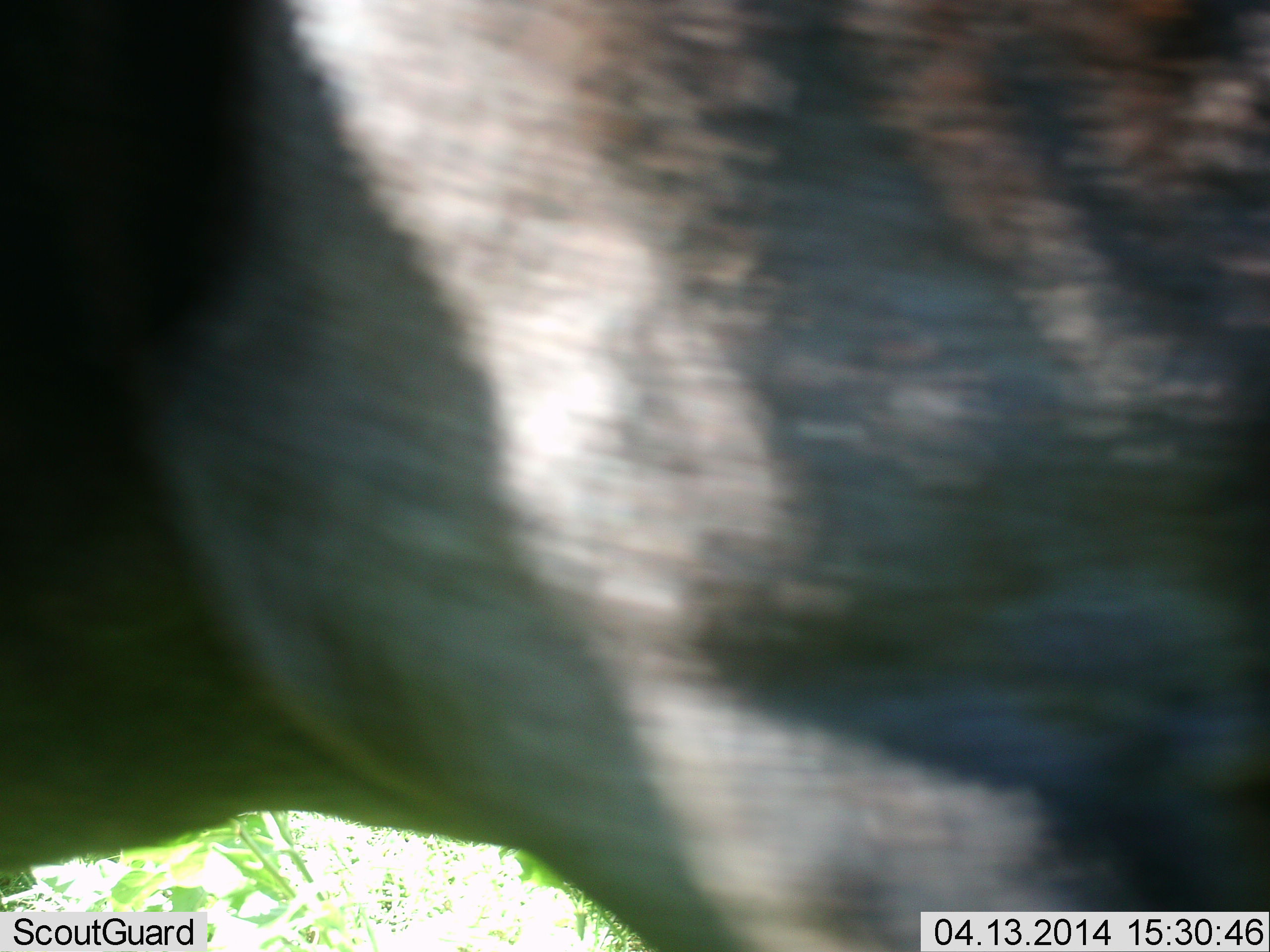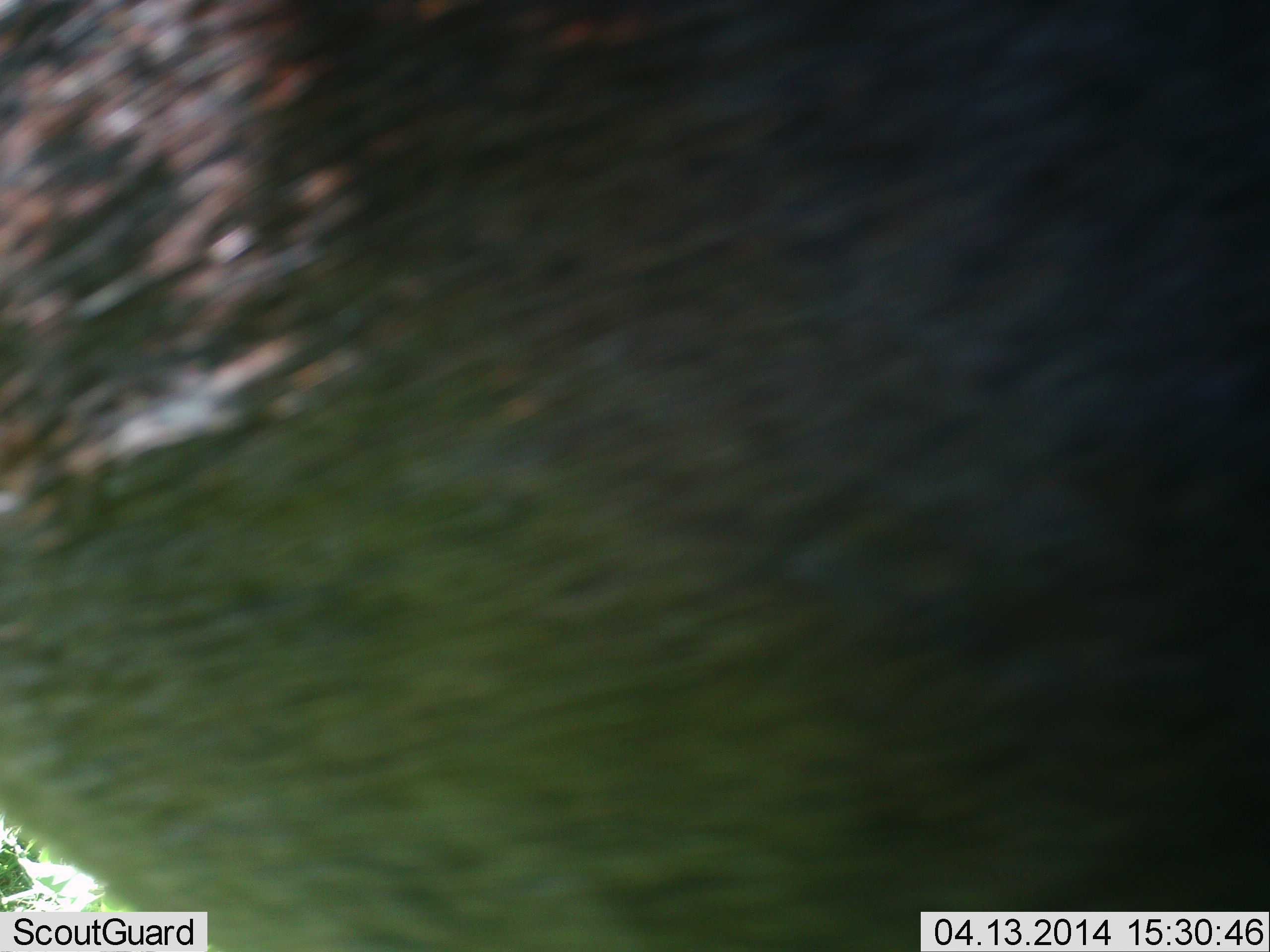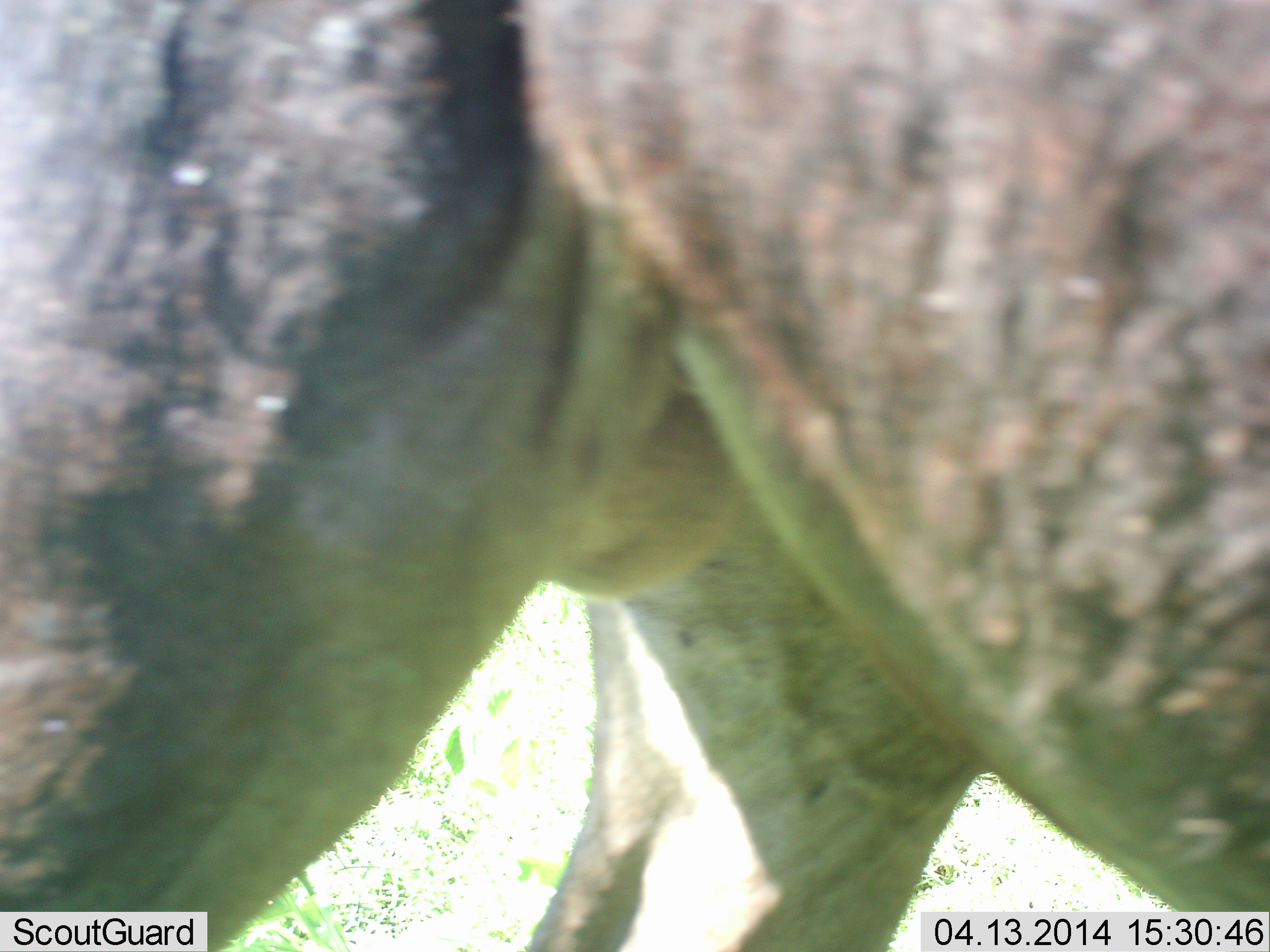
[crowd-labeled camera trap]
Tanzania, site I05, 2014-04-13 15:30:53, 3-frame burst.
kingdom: Animalia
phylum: Chordata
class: Mammalia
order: Artiodactyla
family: Bovidae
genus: Connochaetes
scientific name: Connochaetes taurinus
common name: blue wildebeest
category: wildebeest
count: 1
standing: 40%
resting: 0%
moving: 70%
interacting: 0%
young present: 0%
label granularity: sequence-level